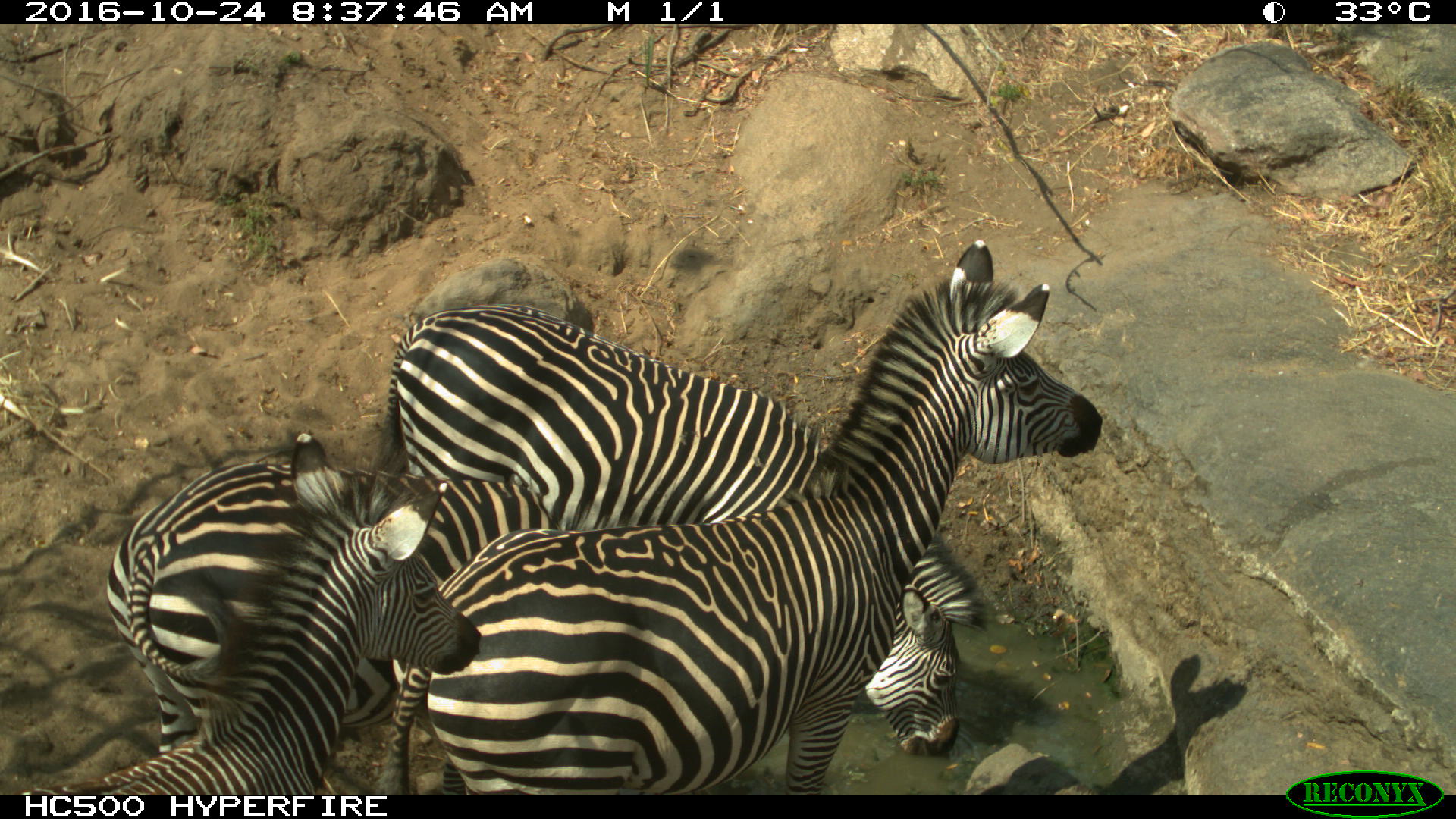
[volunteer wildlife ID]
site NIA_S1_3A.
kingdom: Animalia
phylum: Chordata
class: Mammalia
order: Perissodactyla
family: Equidae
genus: Equus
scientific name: Equus quagga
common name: plains zebra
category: zebraplains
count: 4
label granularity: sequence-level